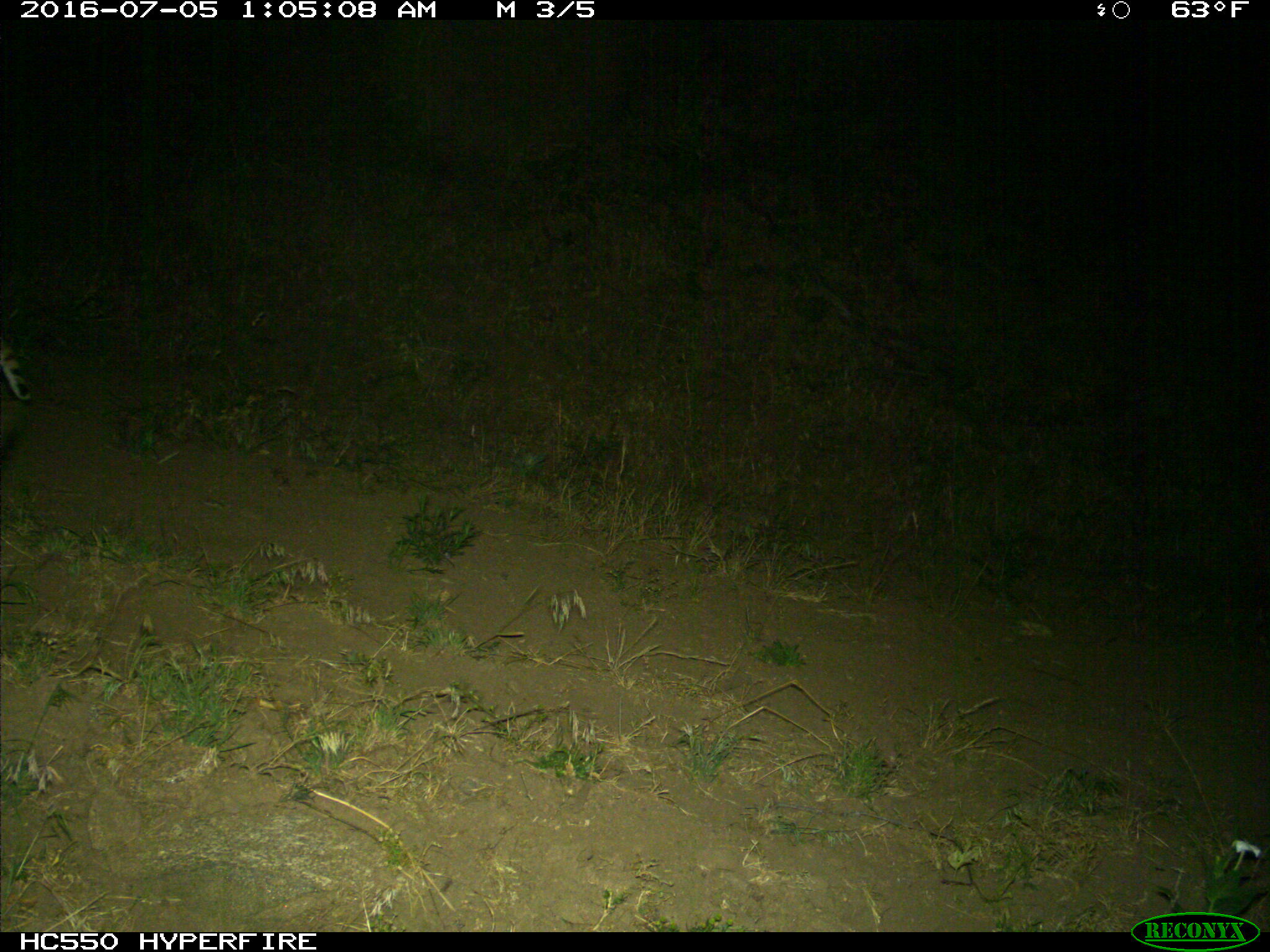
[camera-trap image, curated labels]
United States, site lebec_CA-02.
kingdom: Animalia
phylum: Chordata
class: Mammalia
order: Carnivora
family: Felidae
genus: Lynx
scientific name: Lynx rufus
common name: bobcat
Lynx rufus (bobcat).